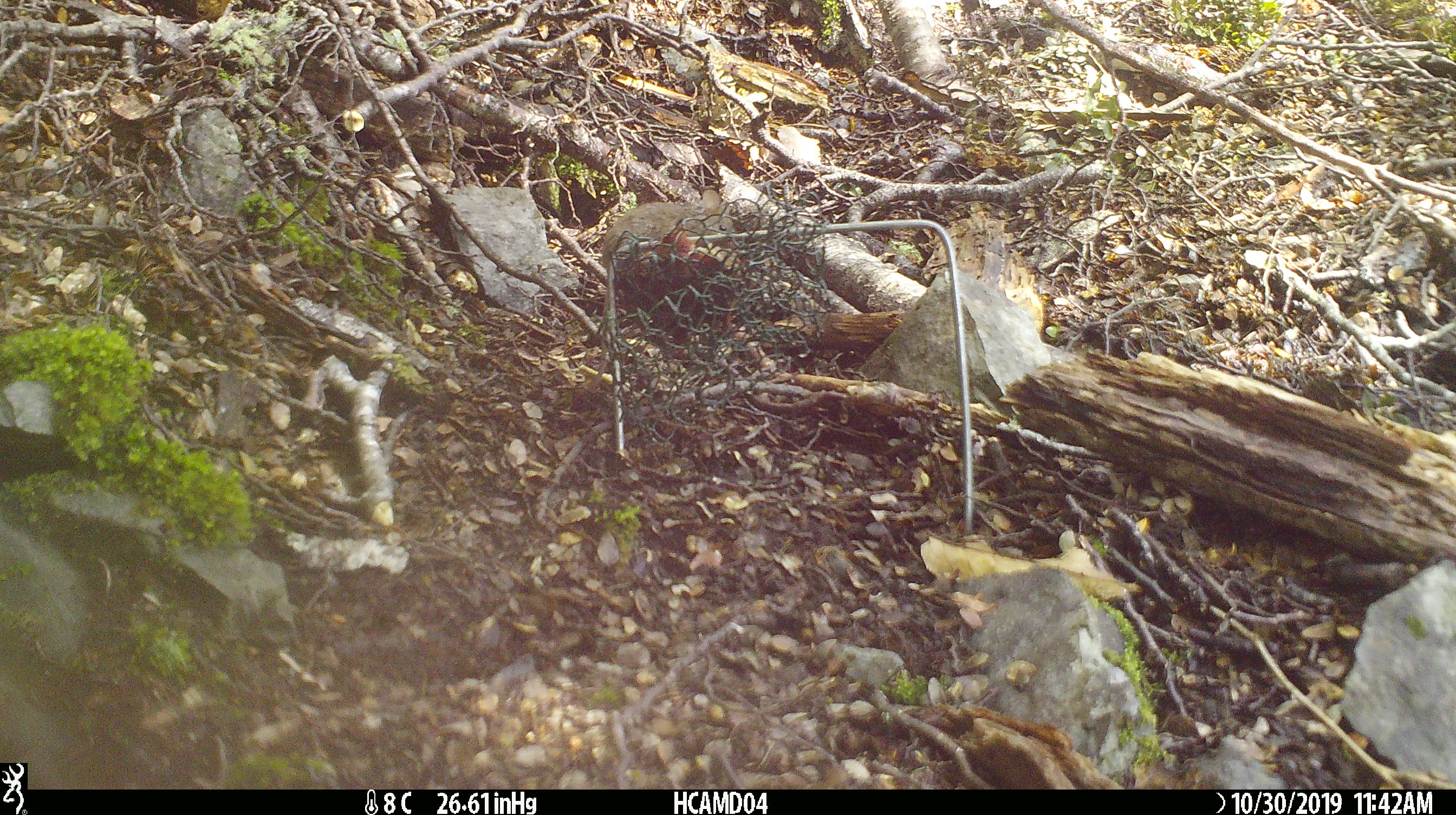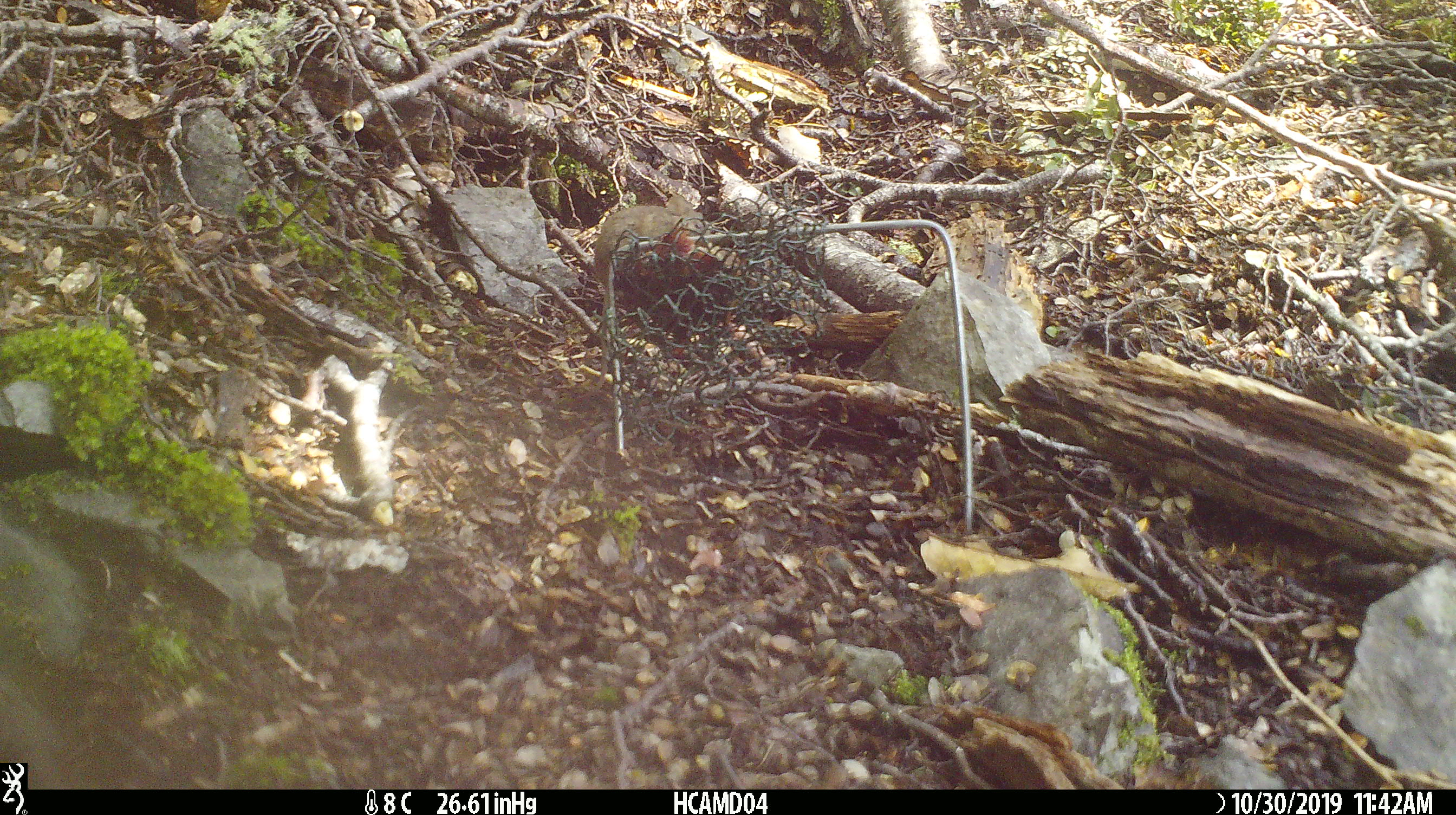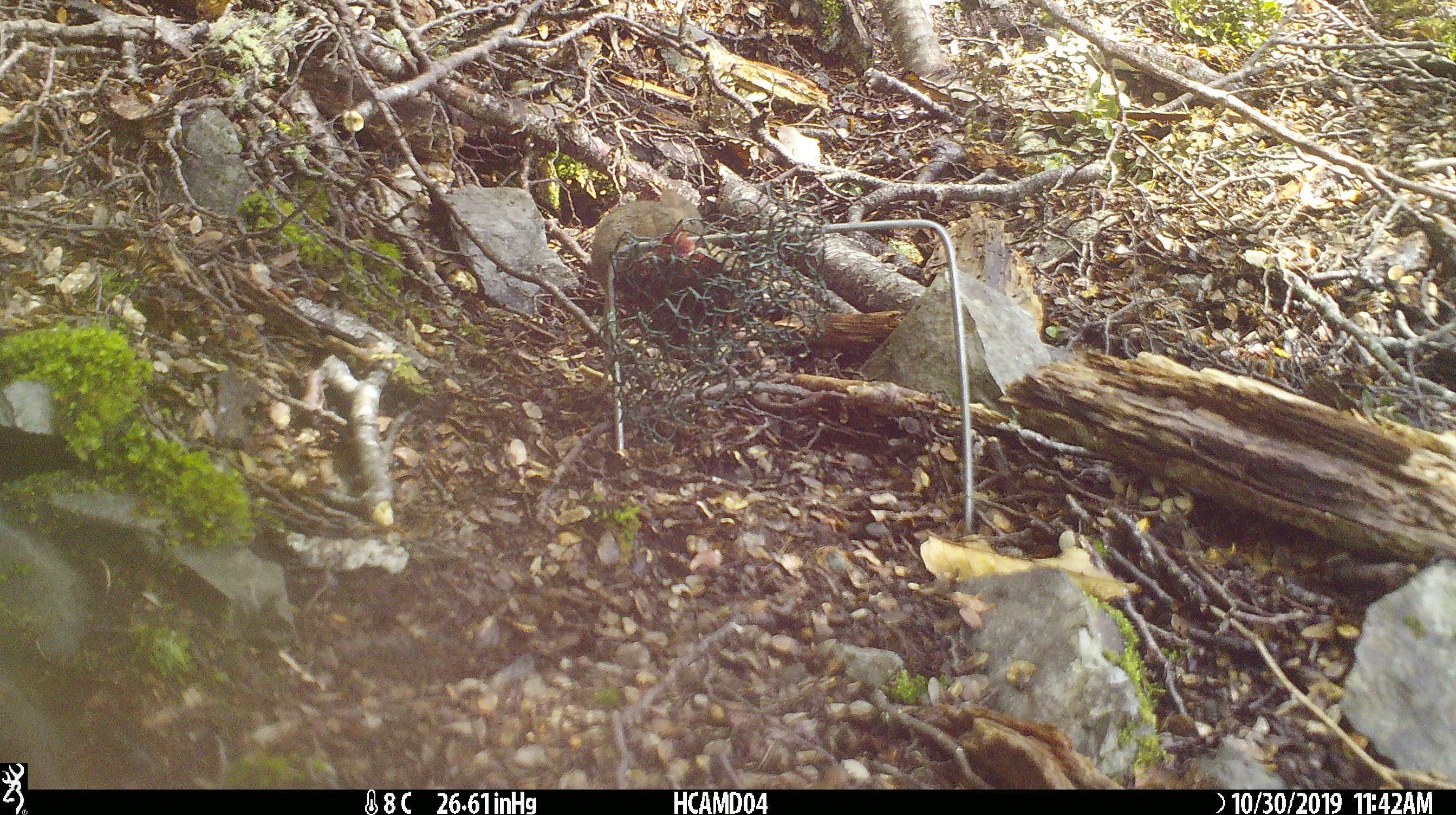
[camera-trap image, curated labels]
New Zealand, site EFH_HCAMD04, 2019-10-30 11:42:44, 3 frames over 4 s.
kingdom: Animalia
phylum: Chordata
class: Mammalia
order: Rodentia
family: Muridae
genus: Mus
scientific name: Mus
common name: mouse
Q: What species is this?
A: Mouse (Mus).